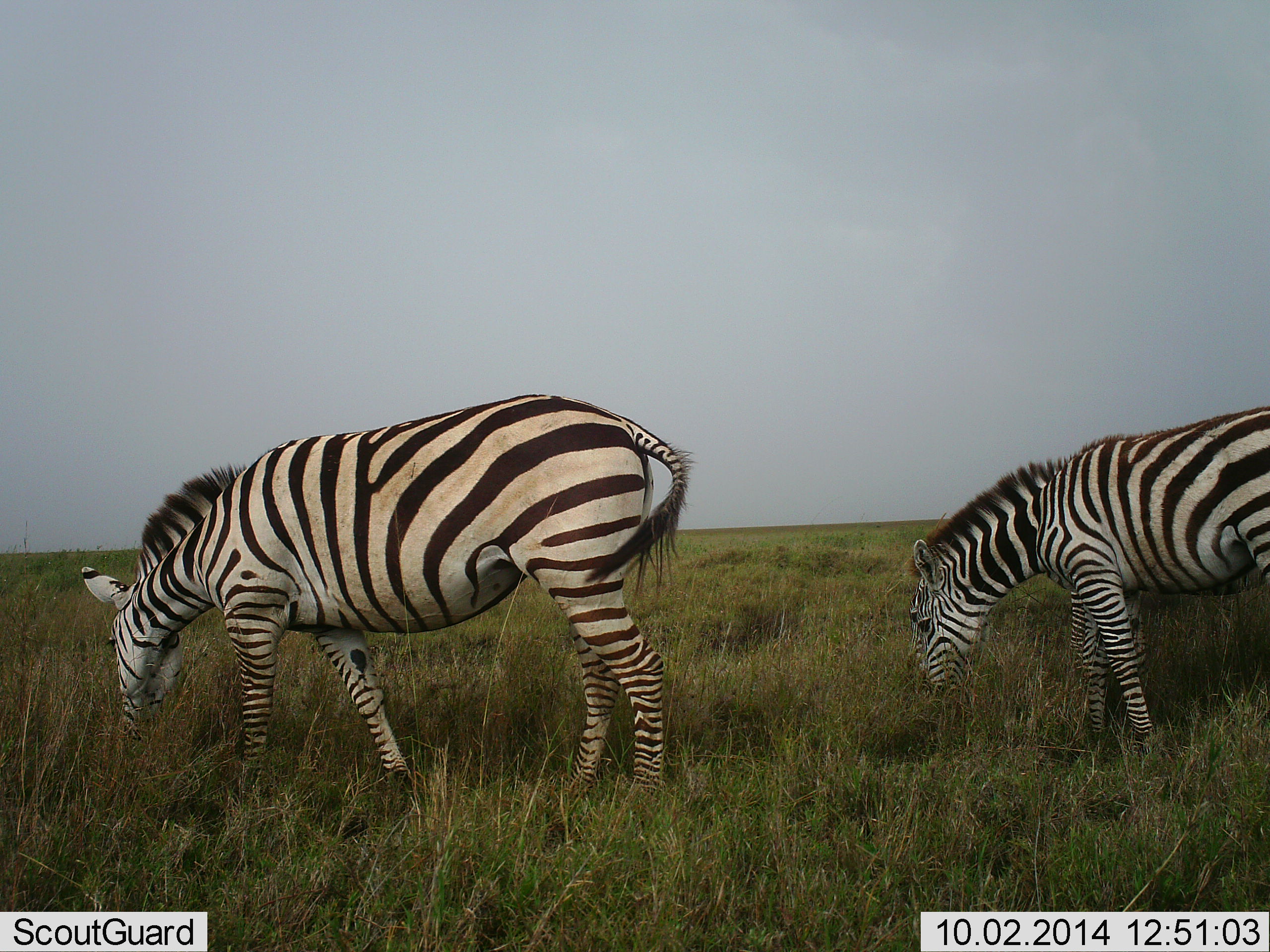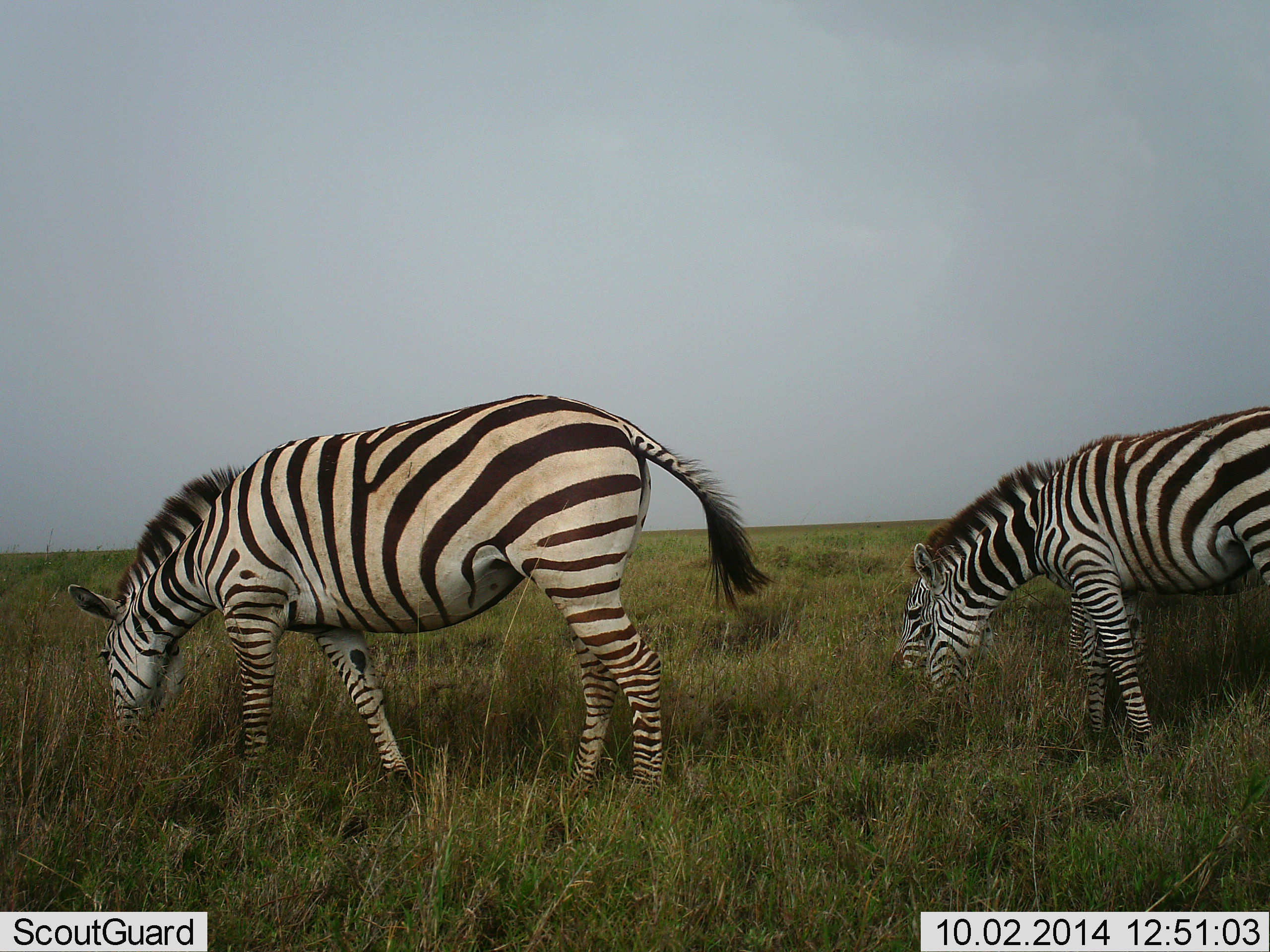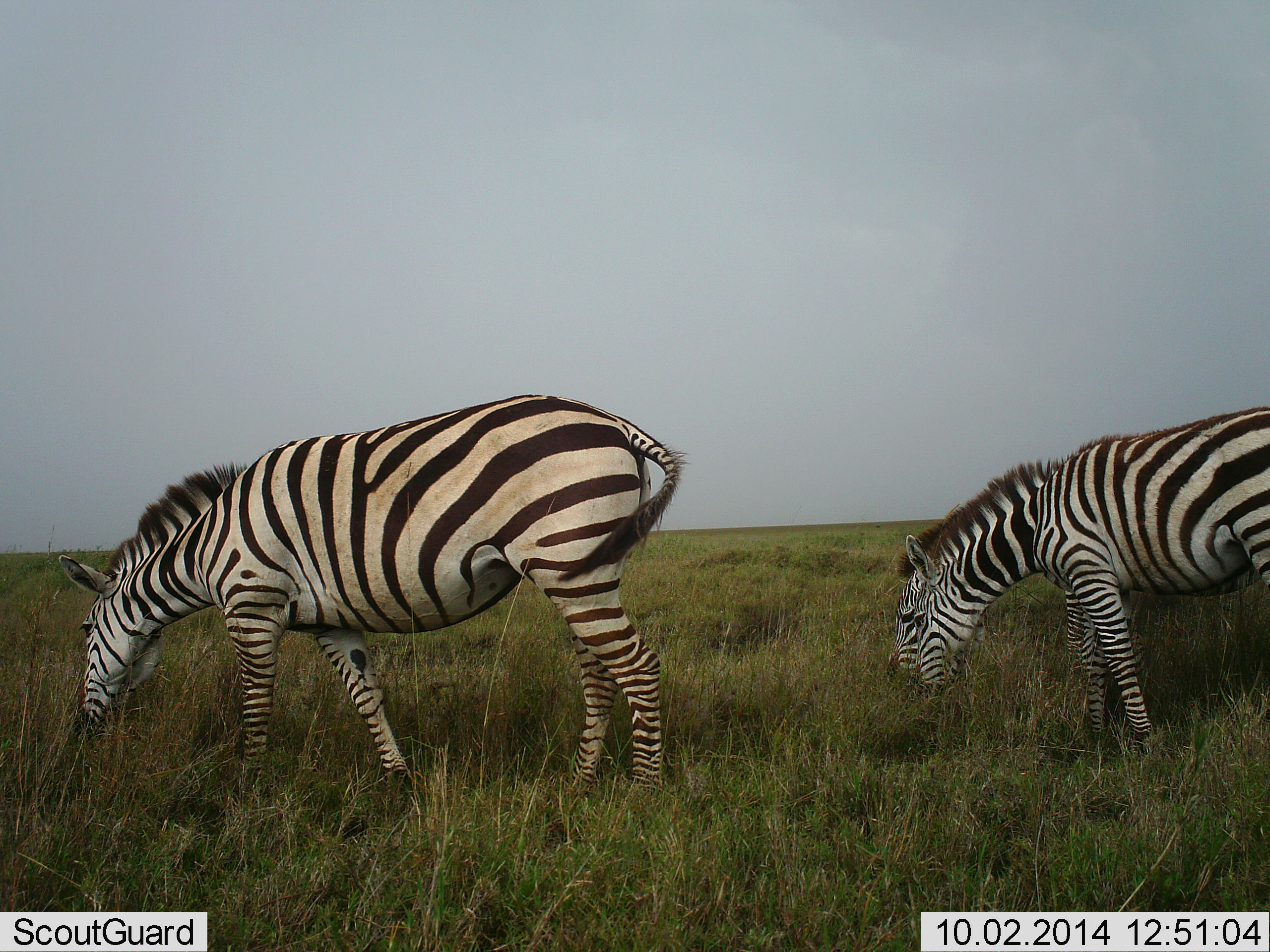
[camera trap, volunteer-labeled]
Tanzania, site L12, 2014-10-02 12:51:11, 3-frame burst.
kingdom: Animalia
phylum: Chordata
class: Mammalia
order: Perissodactyla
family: Equidae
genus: Equus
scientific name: Equus quagga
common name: plains zebra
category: zebra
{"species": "zebra (plains zebra) (Equus quagga)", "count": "3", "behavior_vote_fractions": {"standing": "50%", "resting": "0%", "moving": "10%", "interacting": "0%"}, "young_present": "0%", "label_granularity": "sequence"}